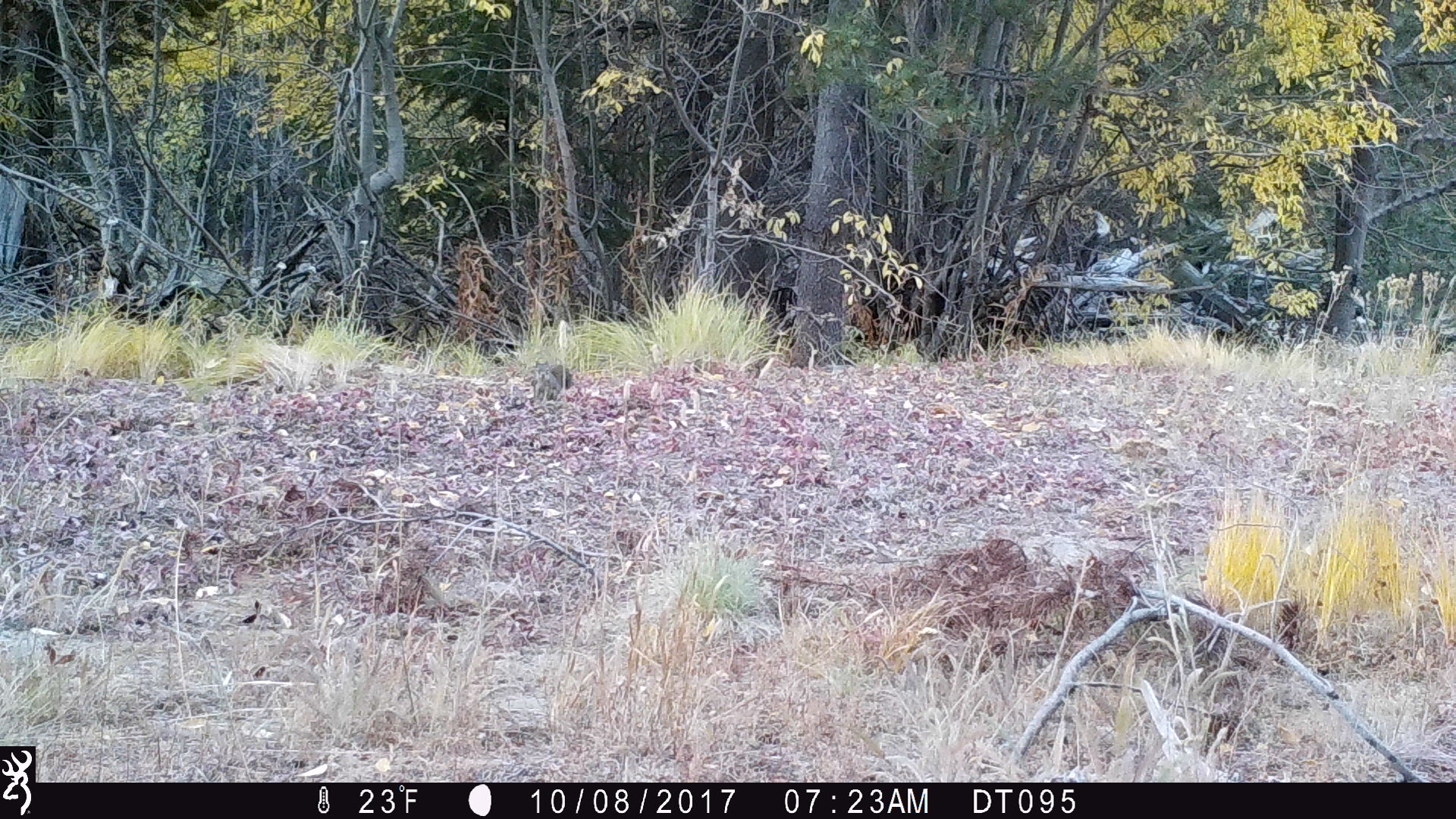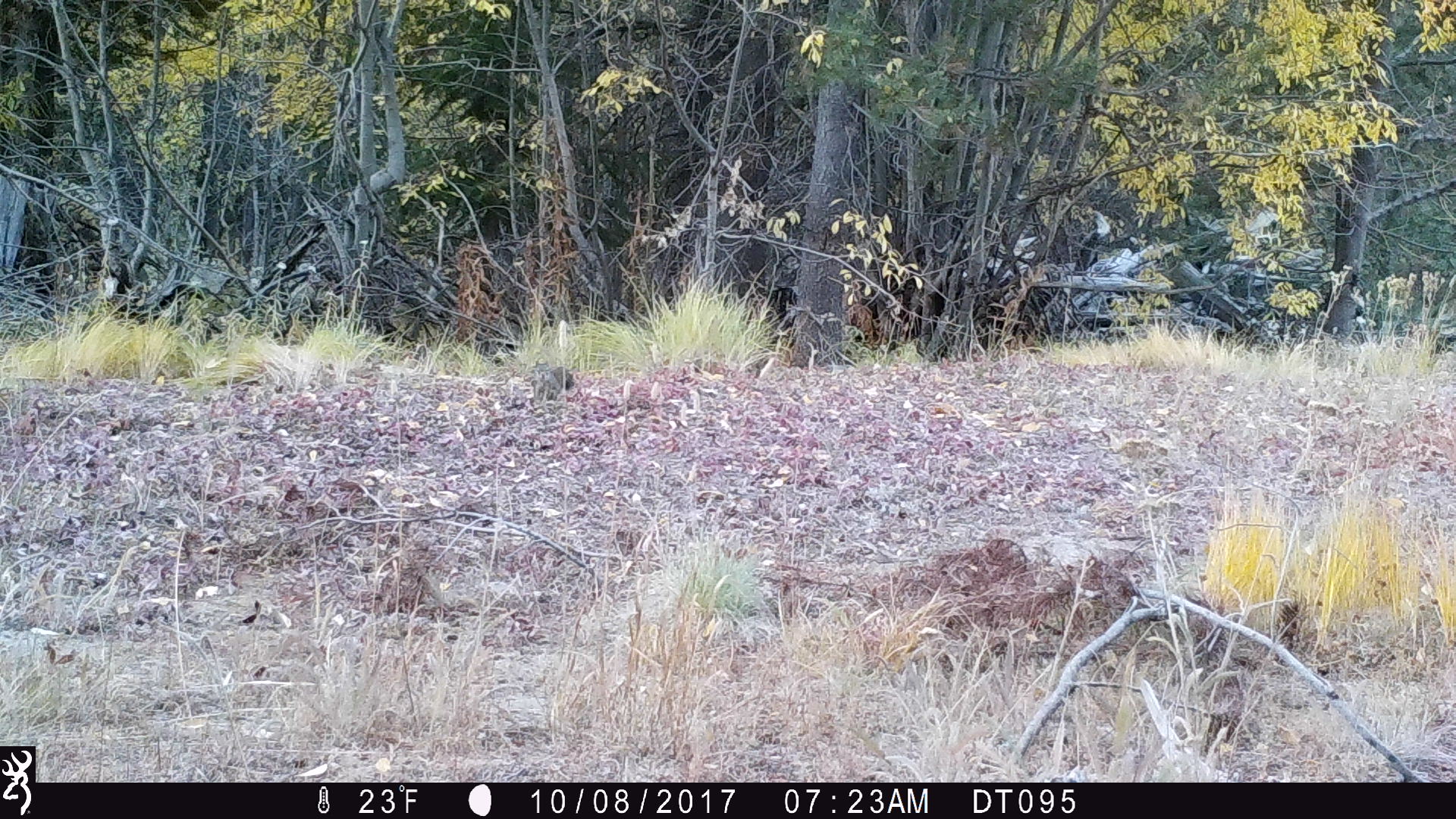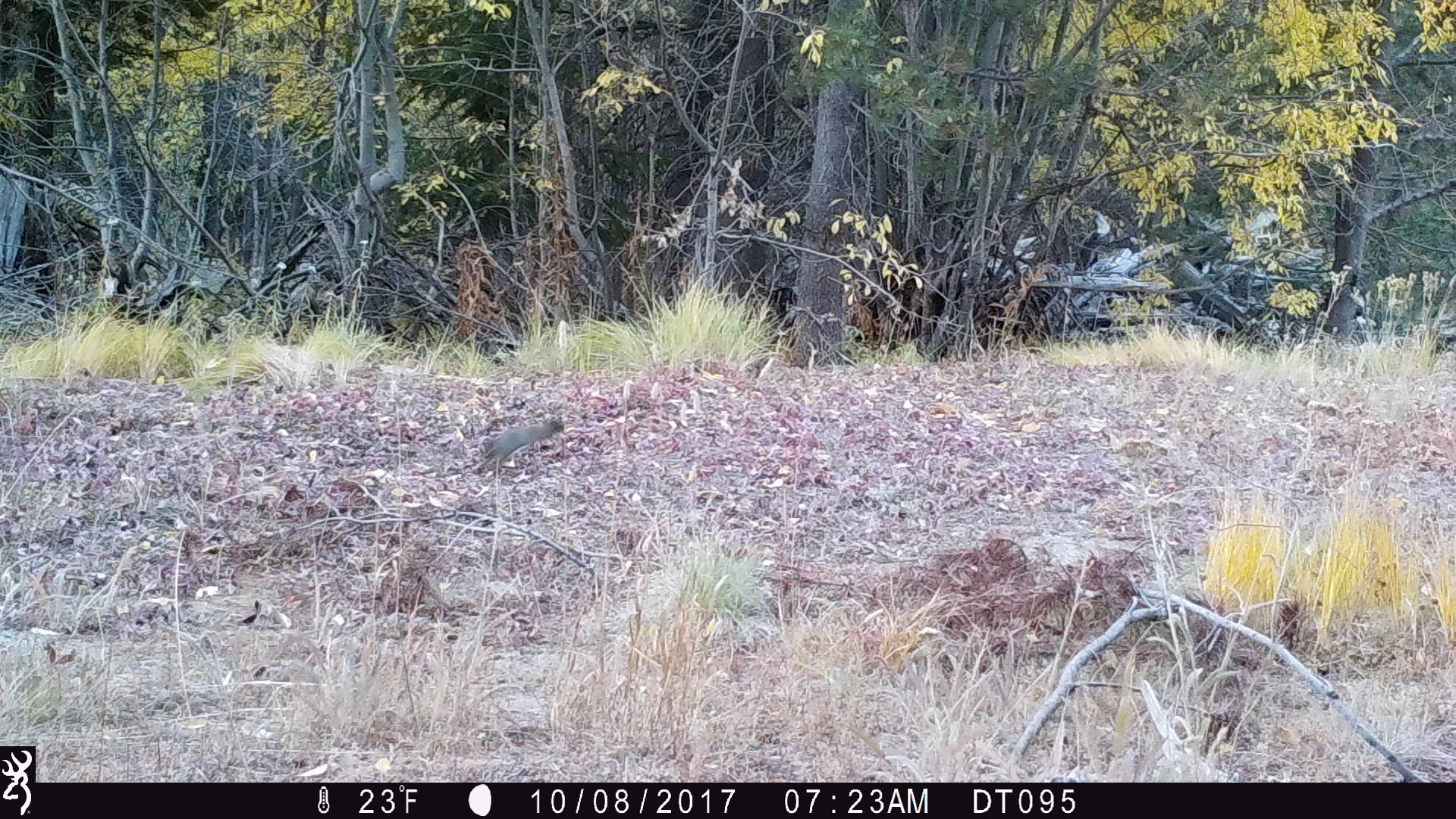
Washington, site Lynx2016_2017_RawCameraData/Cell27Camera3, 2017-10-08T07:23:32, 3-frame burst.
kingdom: Animalia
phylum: Chordata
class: Mammalia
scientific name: Mammalia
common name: small mammal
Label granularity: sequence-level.